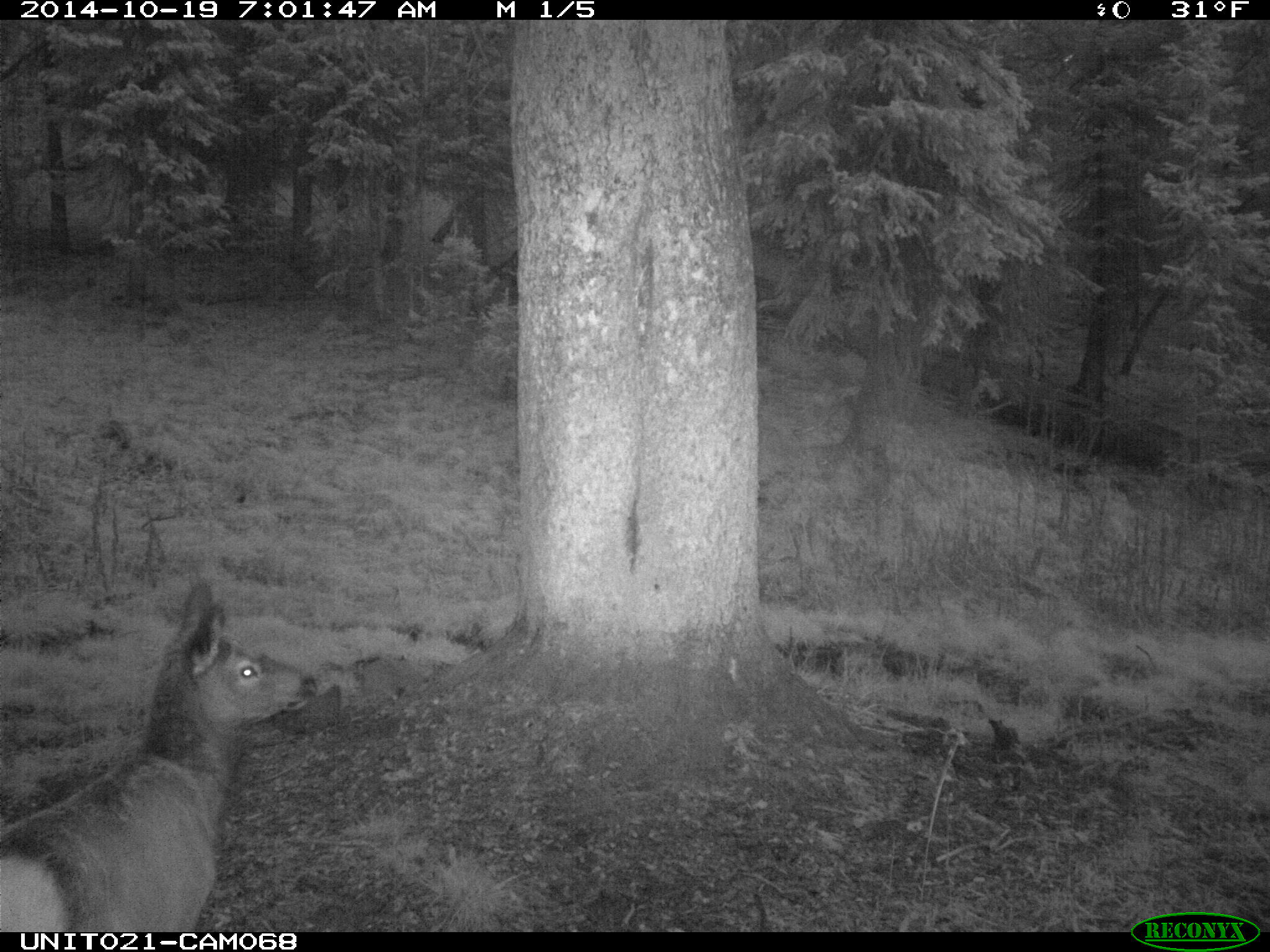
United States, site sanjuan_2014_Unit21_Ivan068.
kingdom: Animalia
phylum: Chordata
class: Mammalia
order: Artiodactyla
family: Cervidae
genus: Cervus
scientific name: Cervus elaphus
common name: red deer